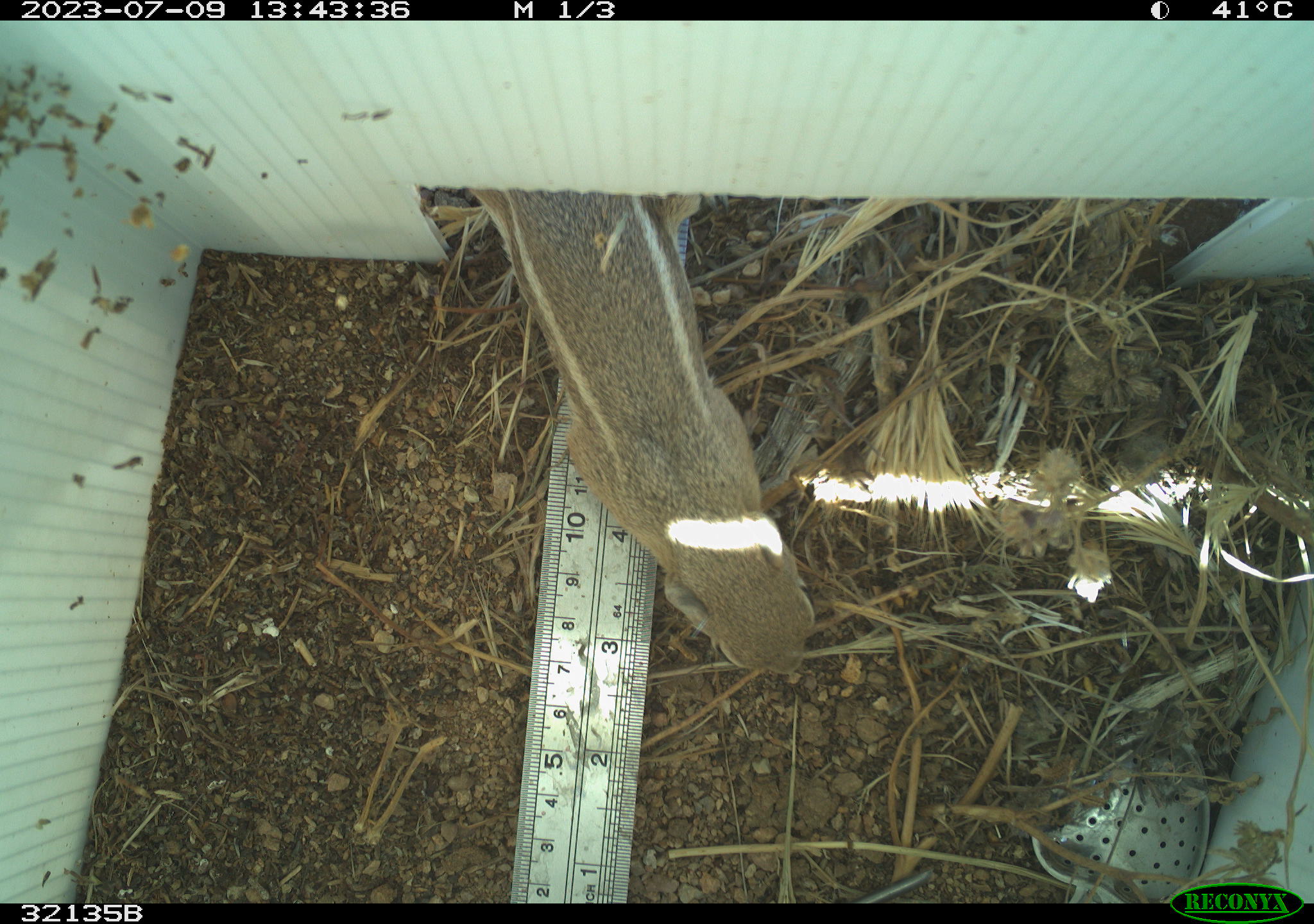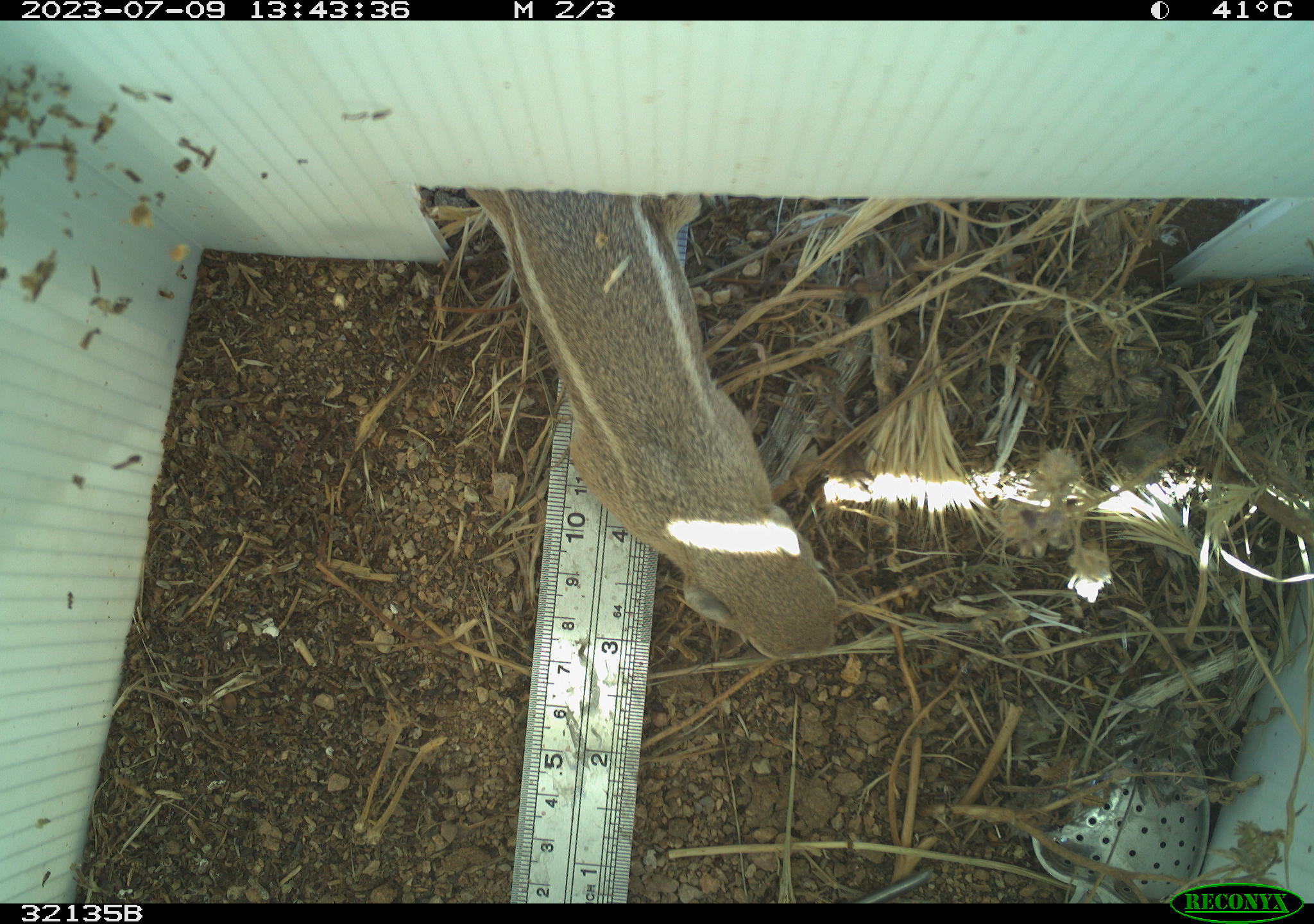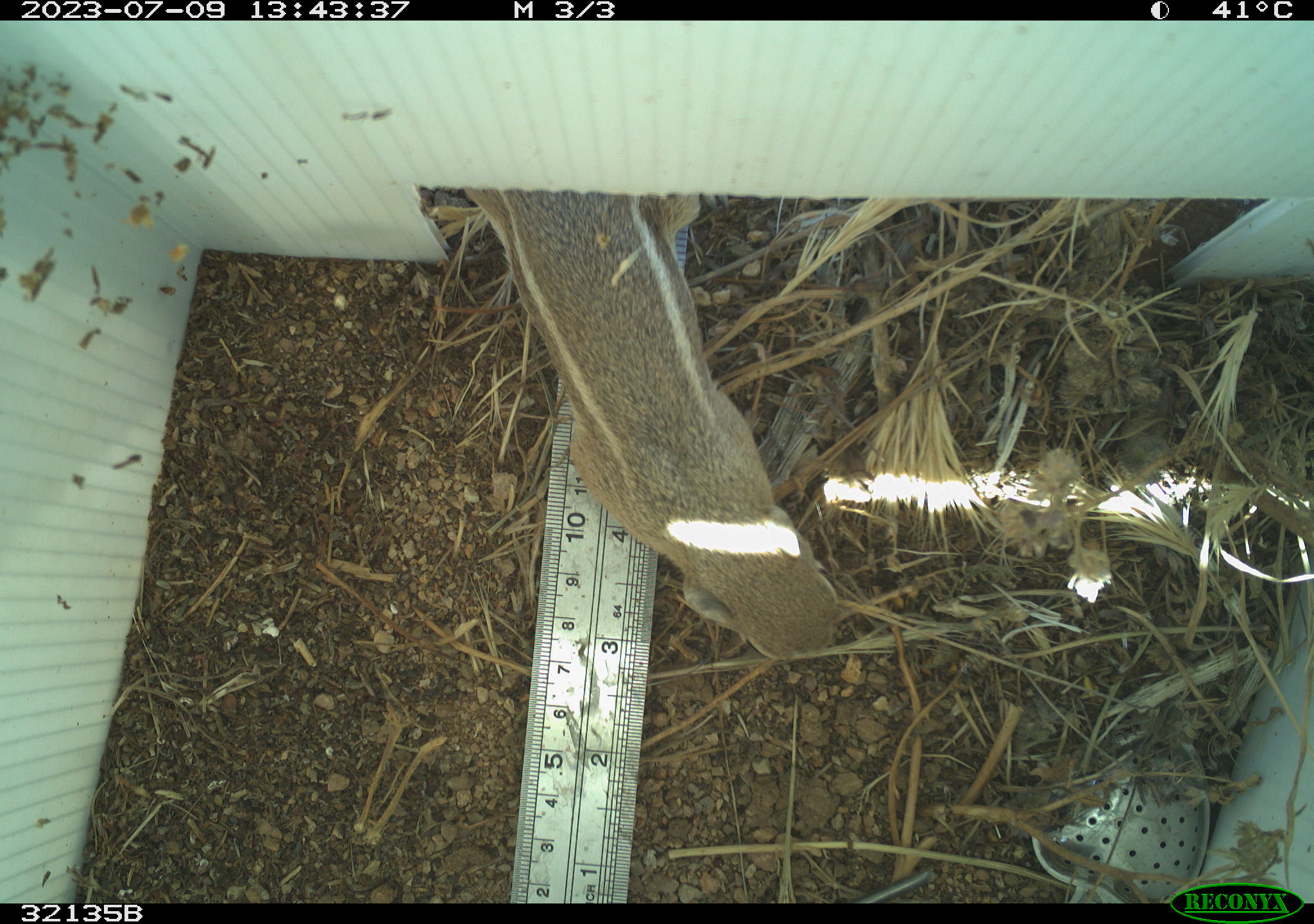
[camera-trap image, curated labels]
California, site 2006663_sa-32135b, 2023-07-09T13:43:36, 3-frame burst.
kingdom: Animalia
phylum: Chordata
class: Mammalia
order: Rodentia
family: Sciuridae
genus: Ammospermophilus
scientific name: Ammospermophilus leucurus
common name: white-tailed antelope squirrel